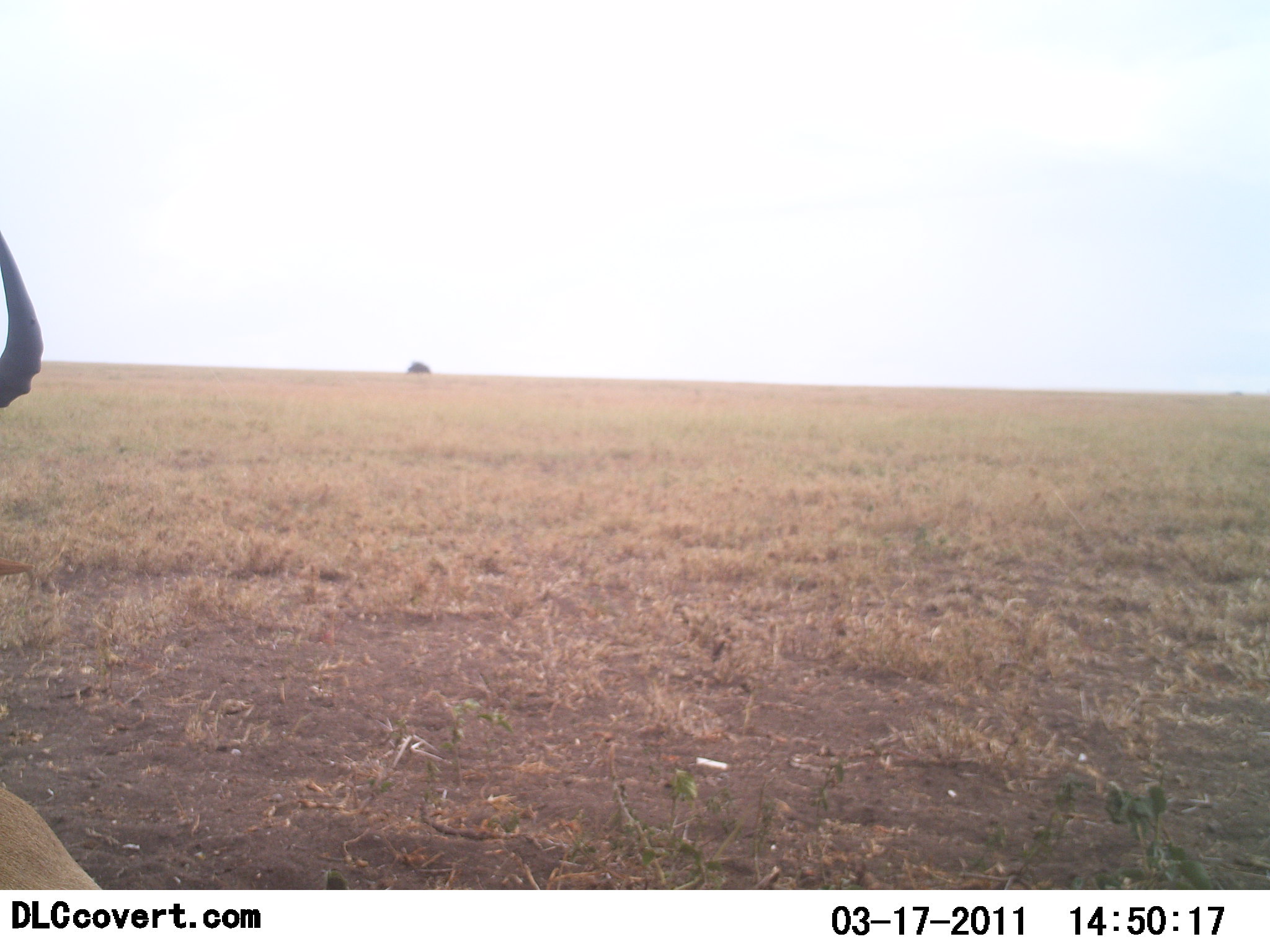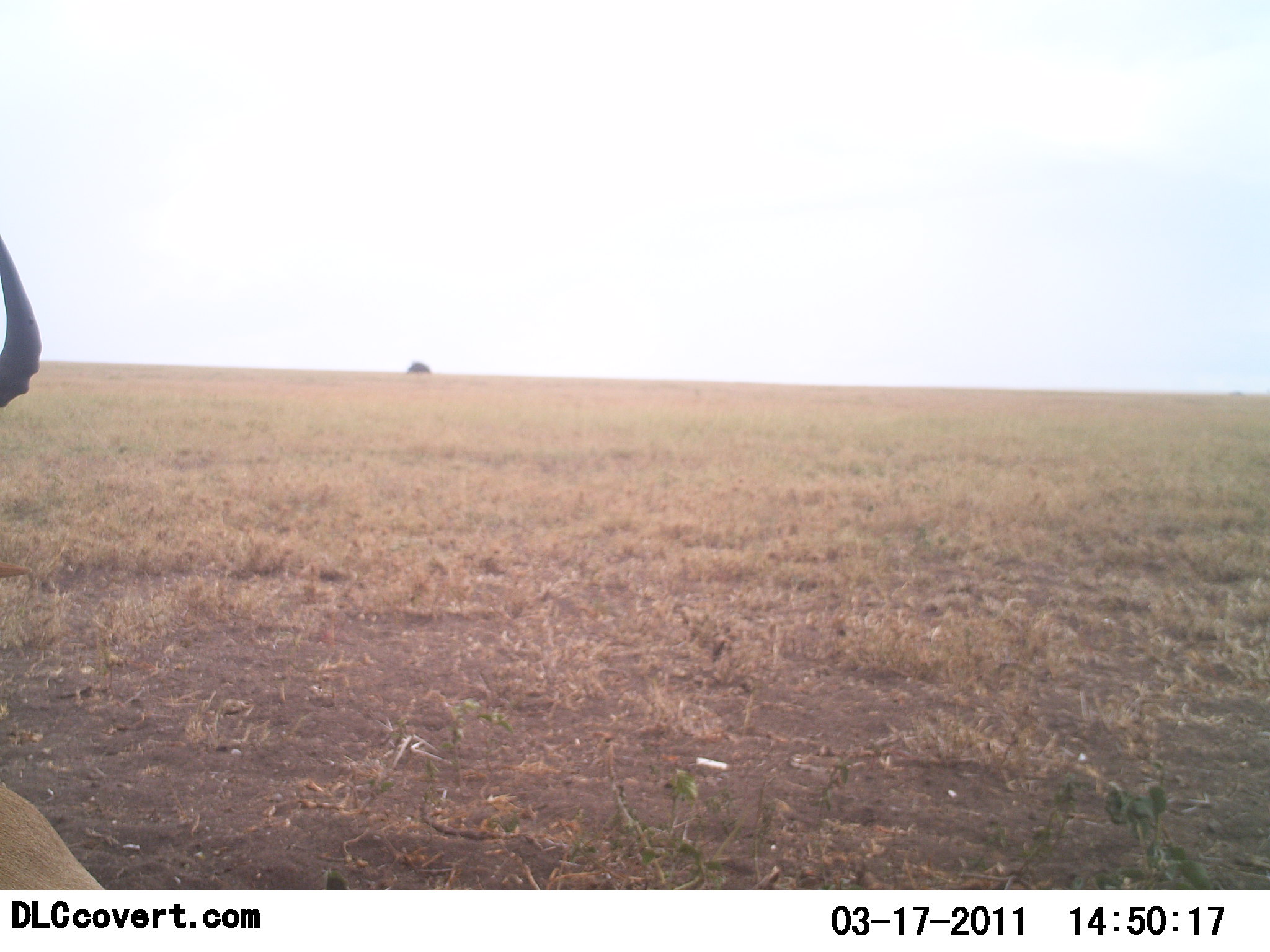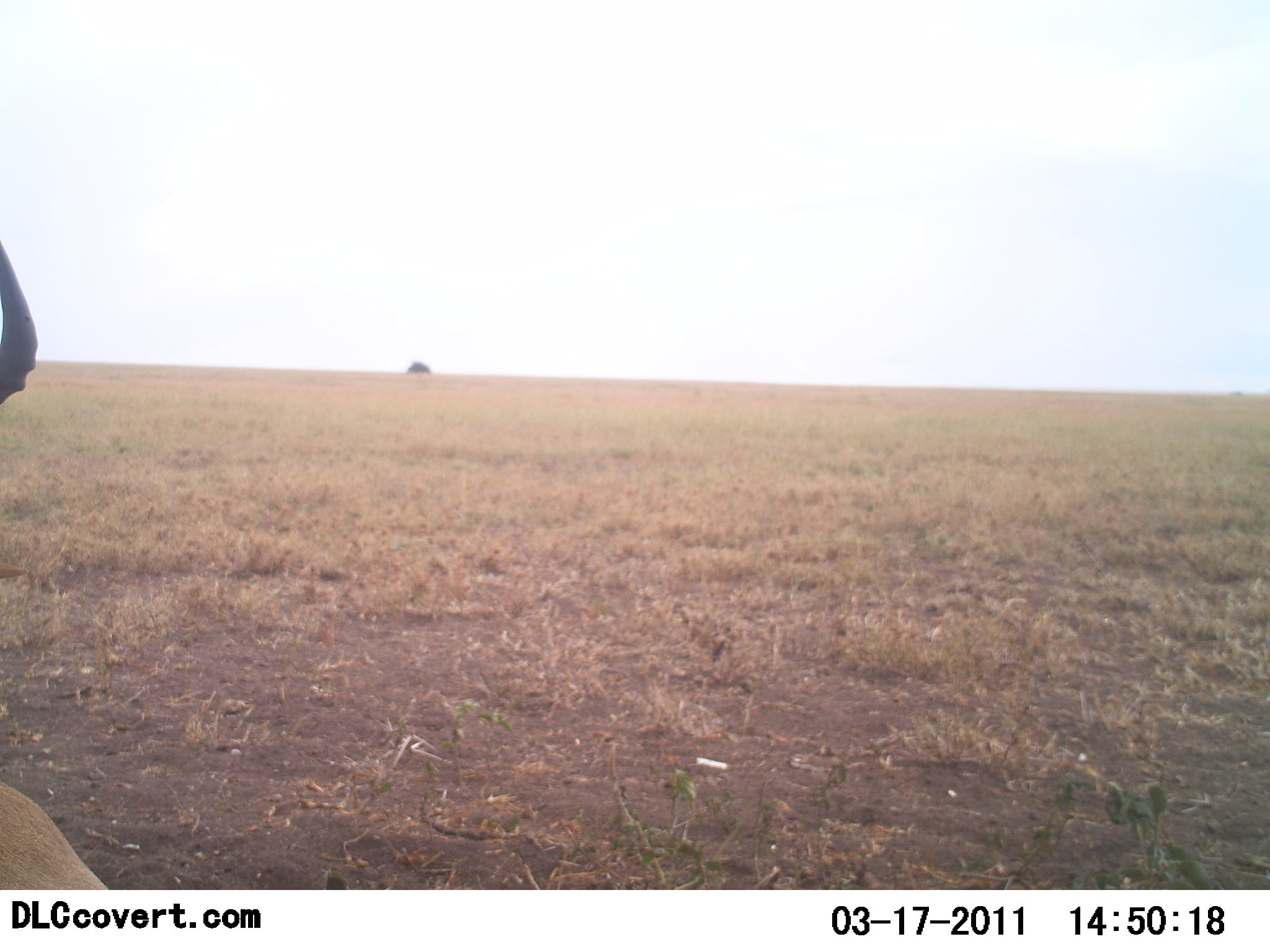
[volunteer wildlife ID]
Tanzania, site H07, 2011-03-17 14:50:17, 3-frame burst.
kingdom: Animalia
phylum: Chordata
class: Mammalia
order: Artiodactyla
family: Bovidae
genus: Alcelaphus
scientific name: Alcelaphus buselaphus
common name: hartebeest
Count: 1.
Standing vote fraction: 55%.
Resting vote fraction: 45%.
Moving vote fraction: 0%.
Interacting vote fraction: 0%.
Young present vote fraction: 0%.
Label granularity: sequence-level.